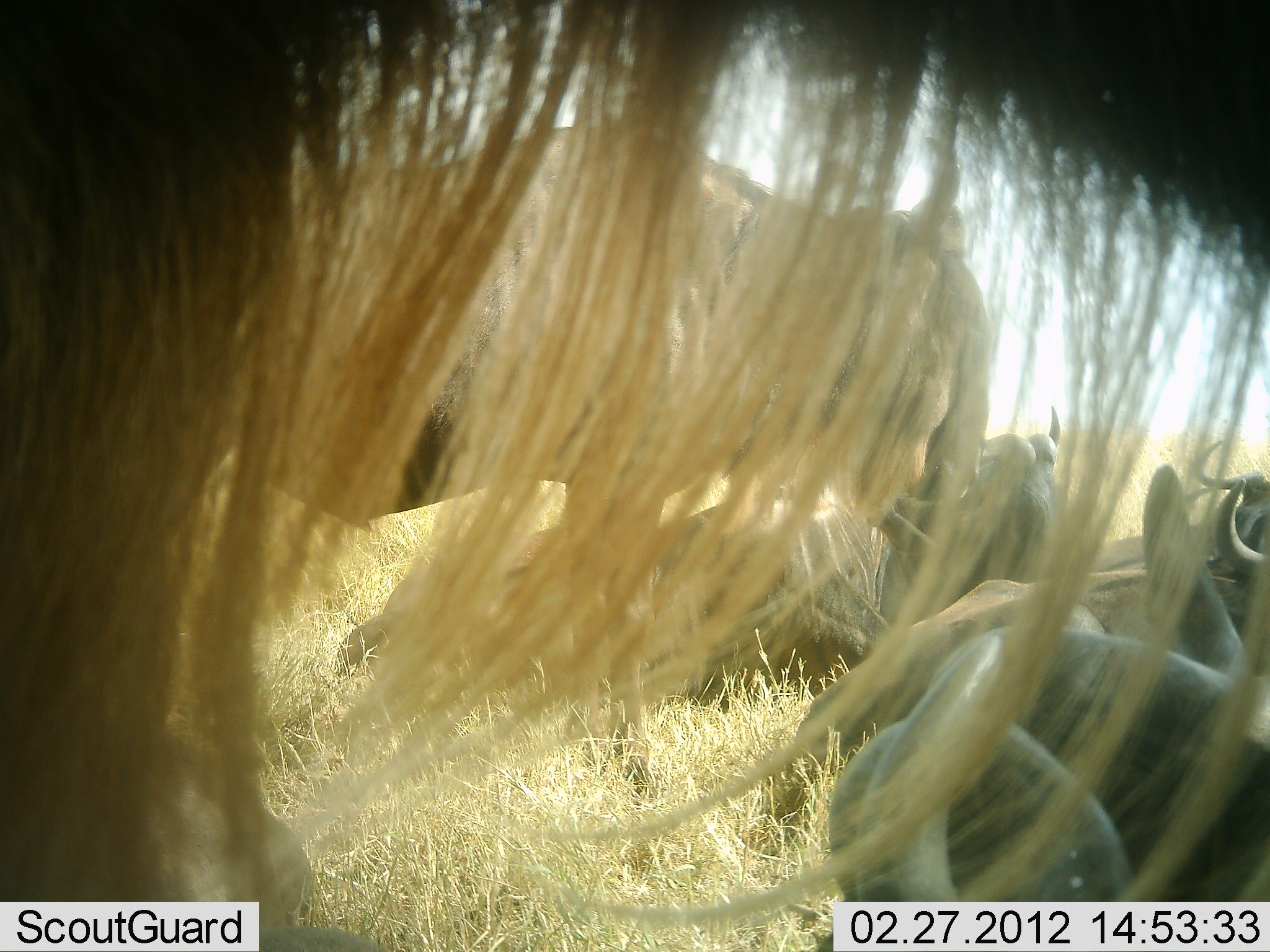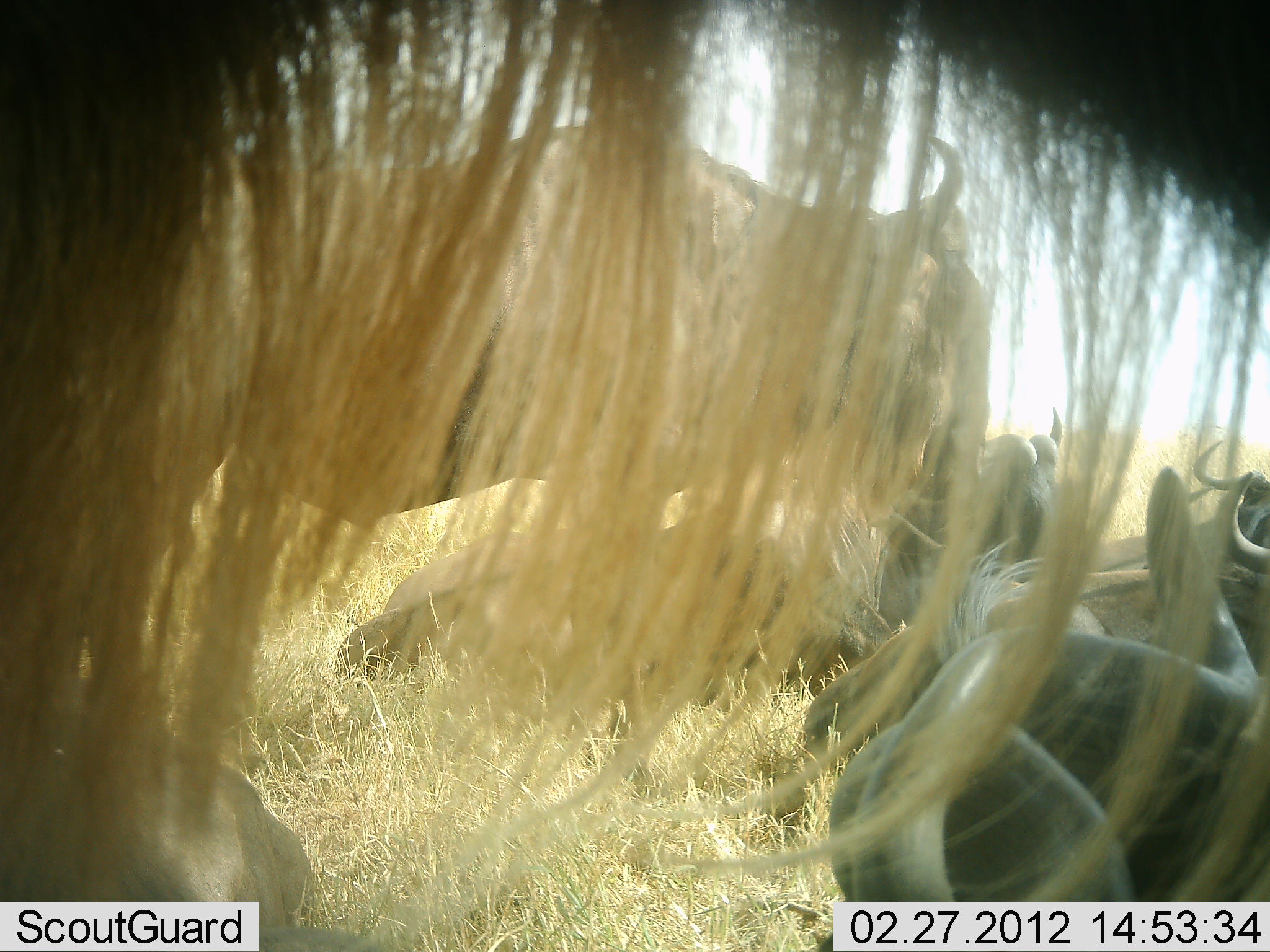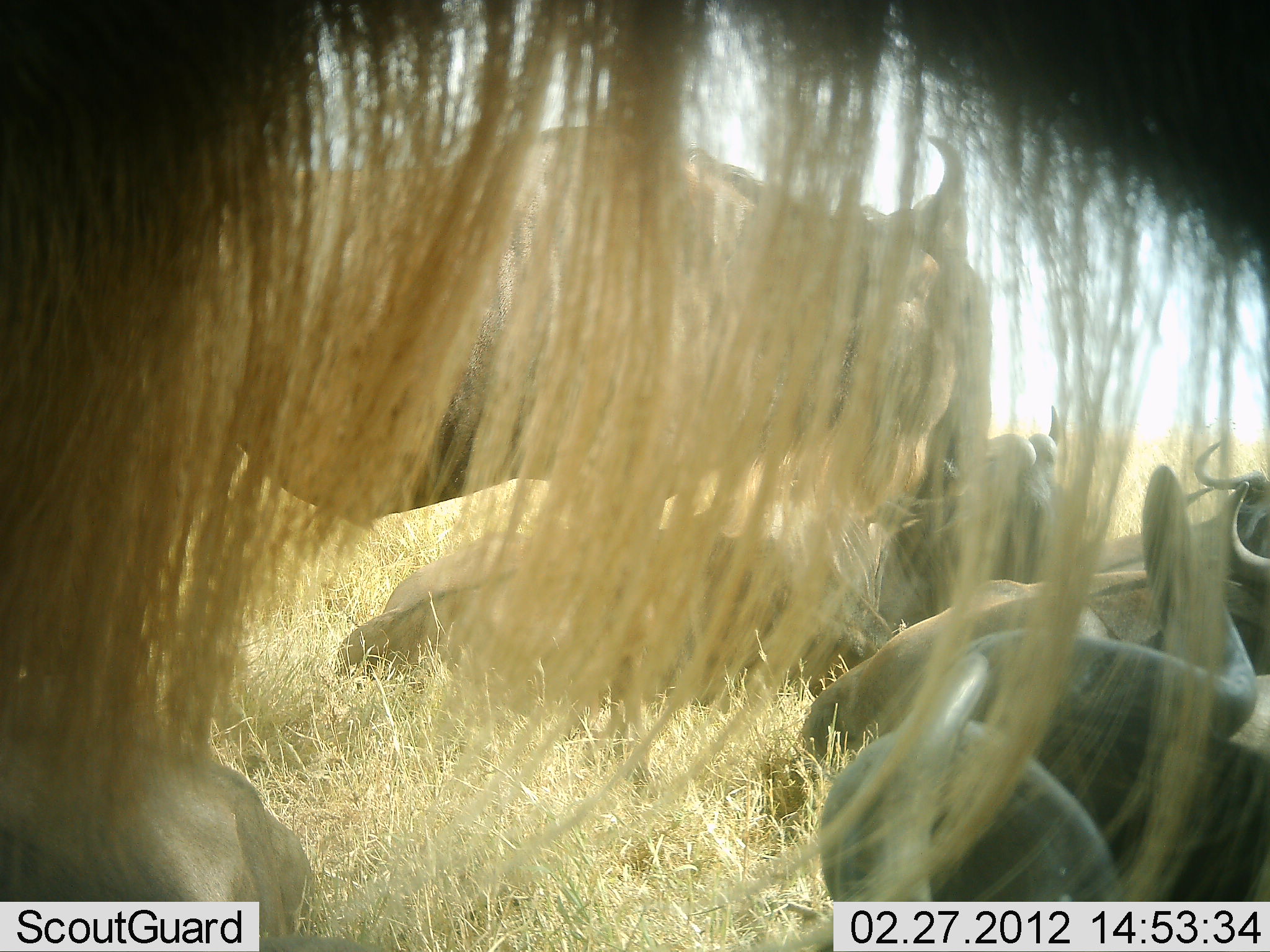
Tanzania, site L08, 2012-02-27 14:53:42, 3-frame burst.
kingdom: Animalia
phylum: Chordata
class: Mammalia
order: Artiodactyla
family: Bovidae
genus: Connochaetes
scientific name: Connochaetes taurinus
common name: blue wildebeest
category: wildebeest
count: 5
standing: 75%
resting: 94%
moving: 0%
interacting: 0%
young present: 0%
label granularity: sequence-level